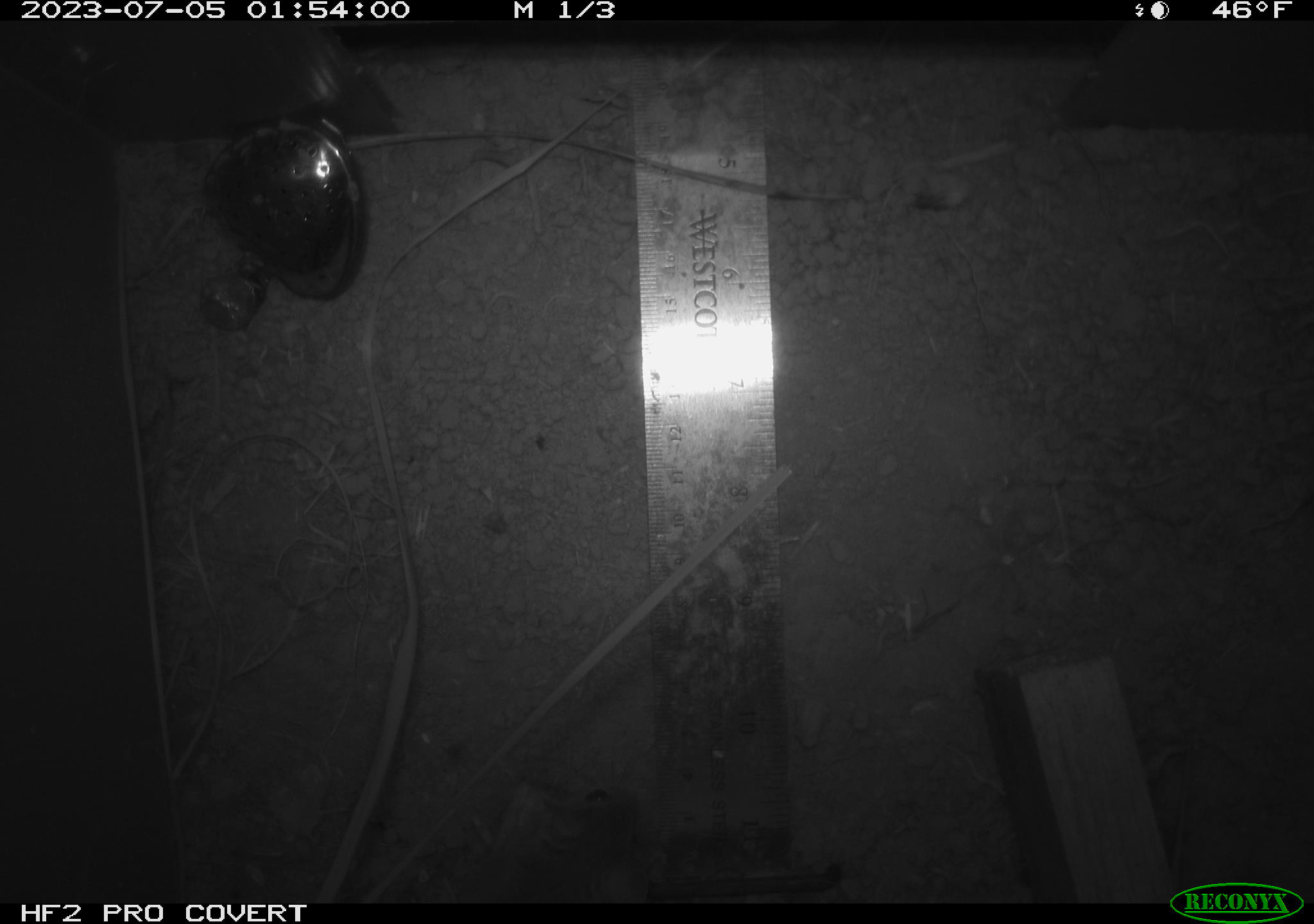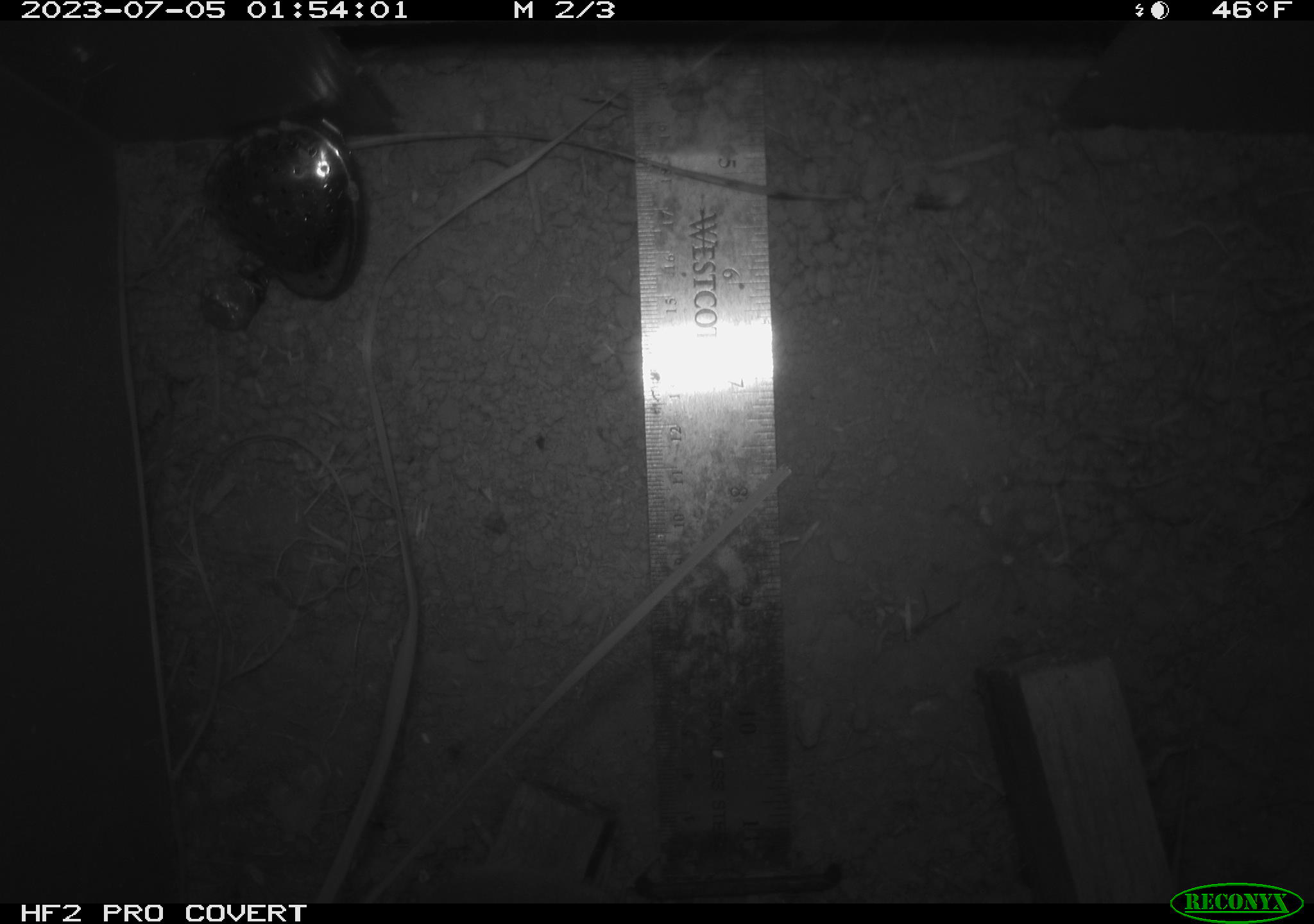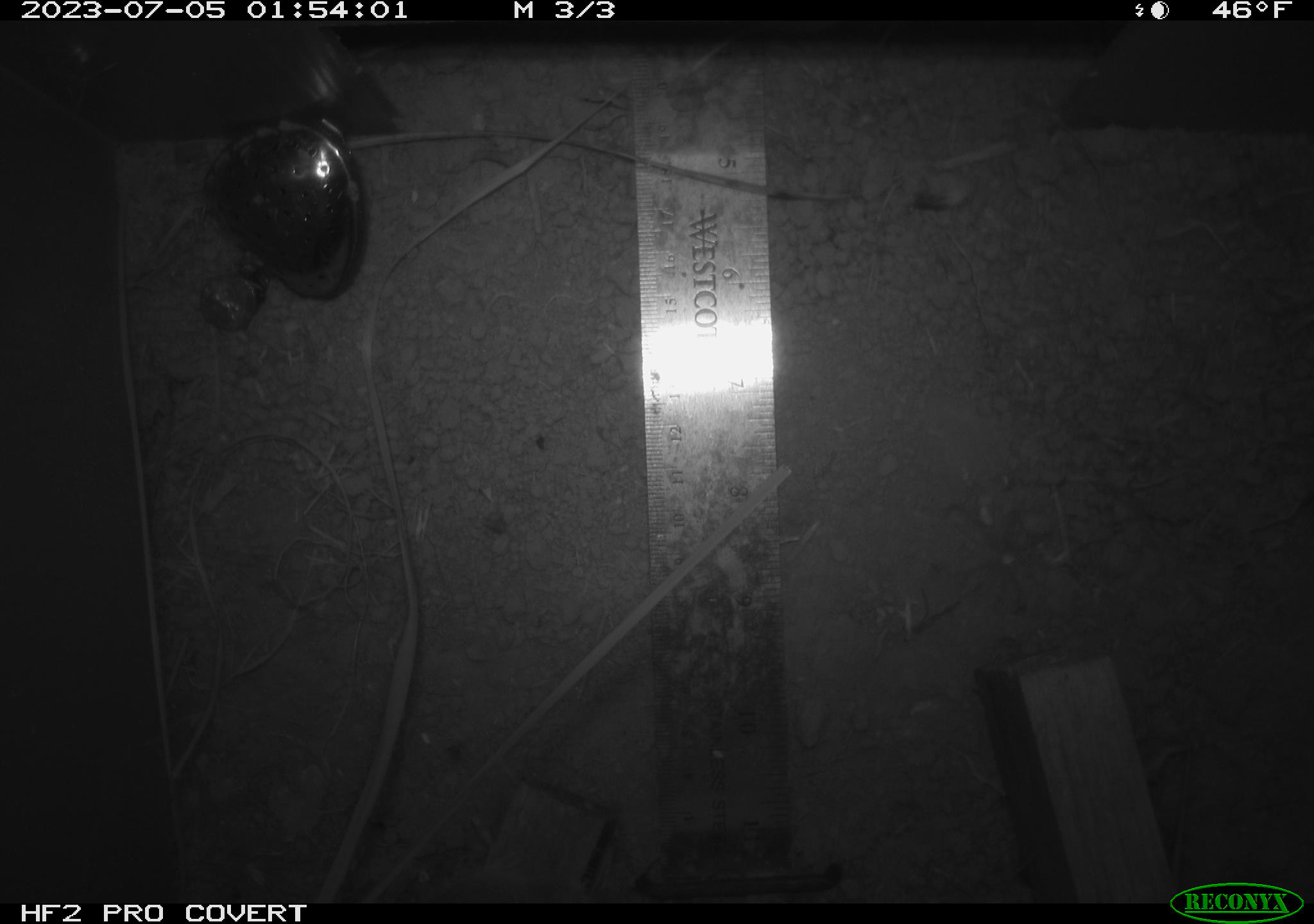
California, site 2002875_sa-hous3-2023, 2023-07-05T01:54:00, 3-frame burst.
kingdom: Animalia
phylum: Chordata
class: Mammalia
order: Rodentia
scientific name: Rodentia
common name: mouse species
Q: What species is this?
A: Mouse species (Rodentia).